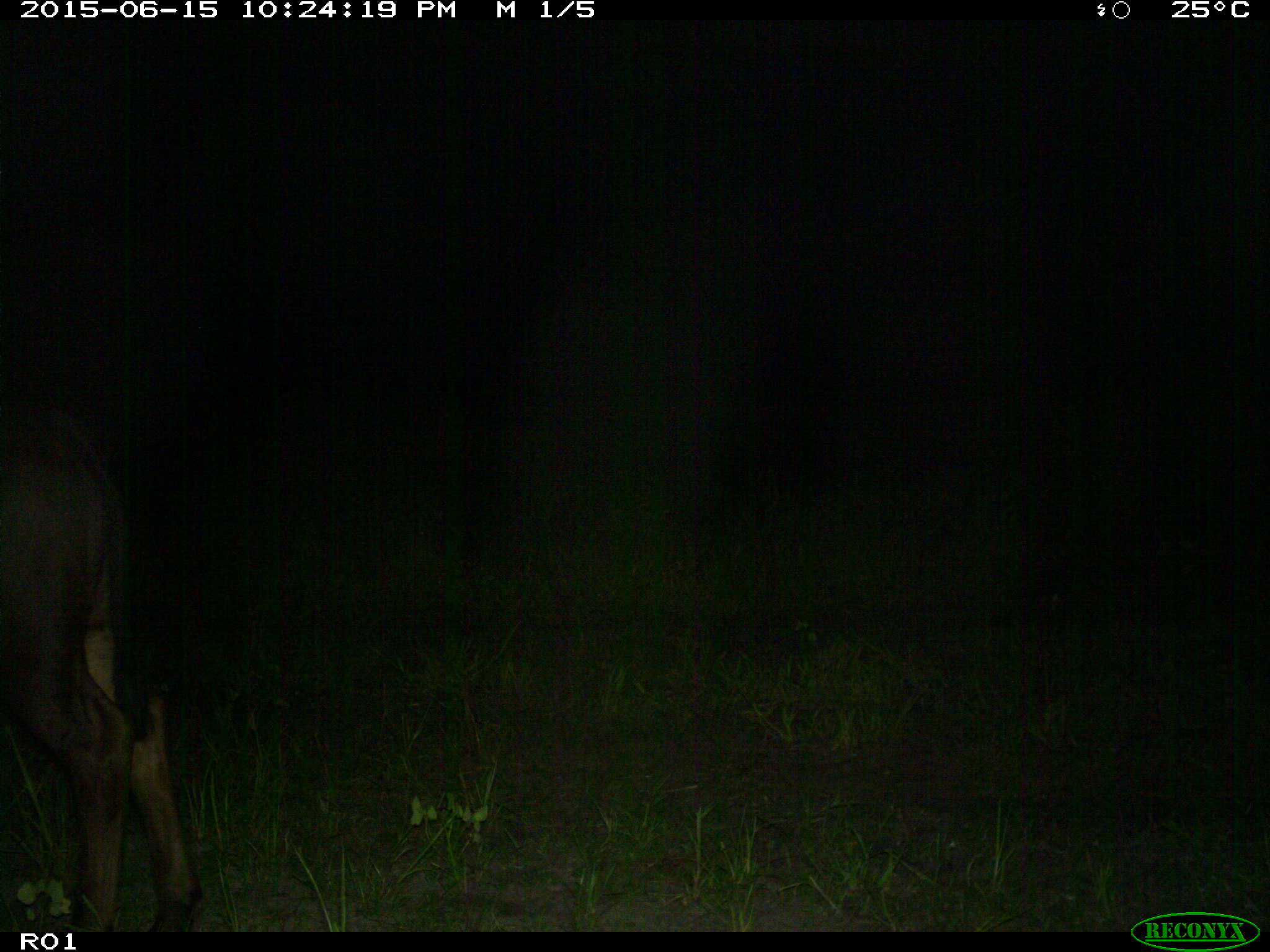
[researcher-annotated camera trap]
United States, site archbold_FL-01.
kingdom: Animalia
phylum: Chordata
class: Mammalia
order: Artiodactyla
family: Bovidae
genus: Bos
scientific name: Bos taurus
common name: domestic cow